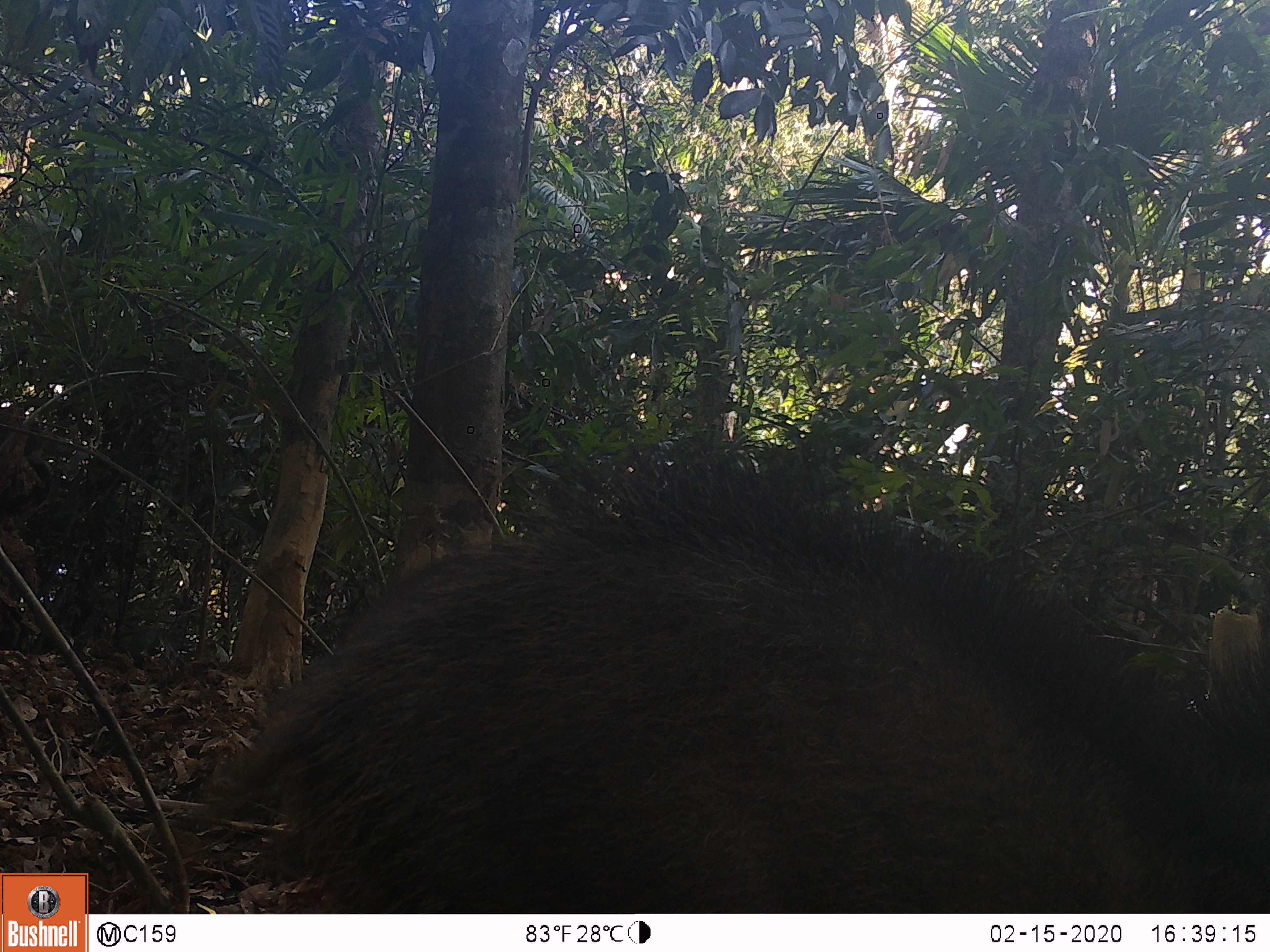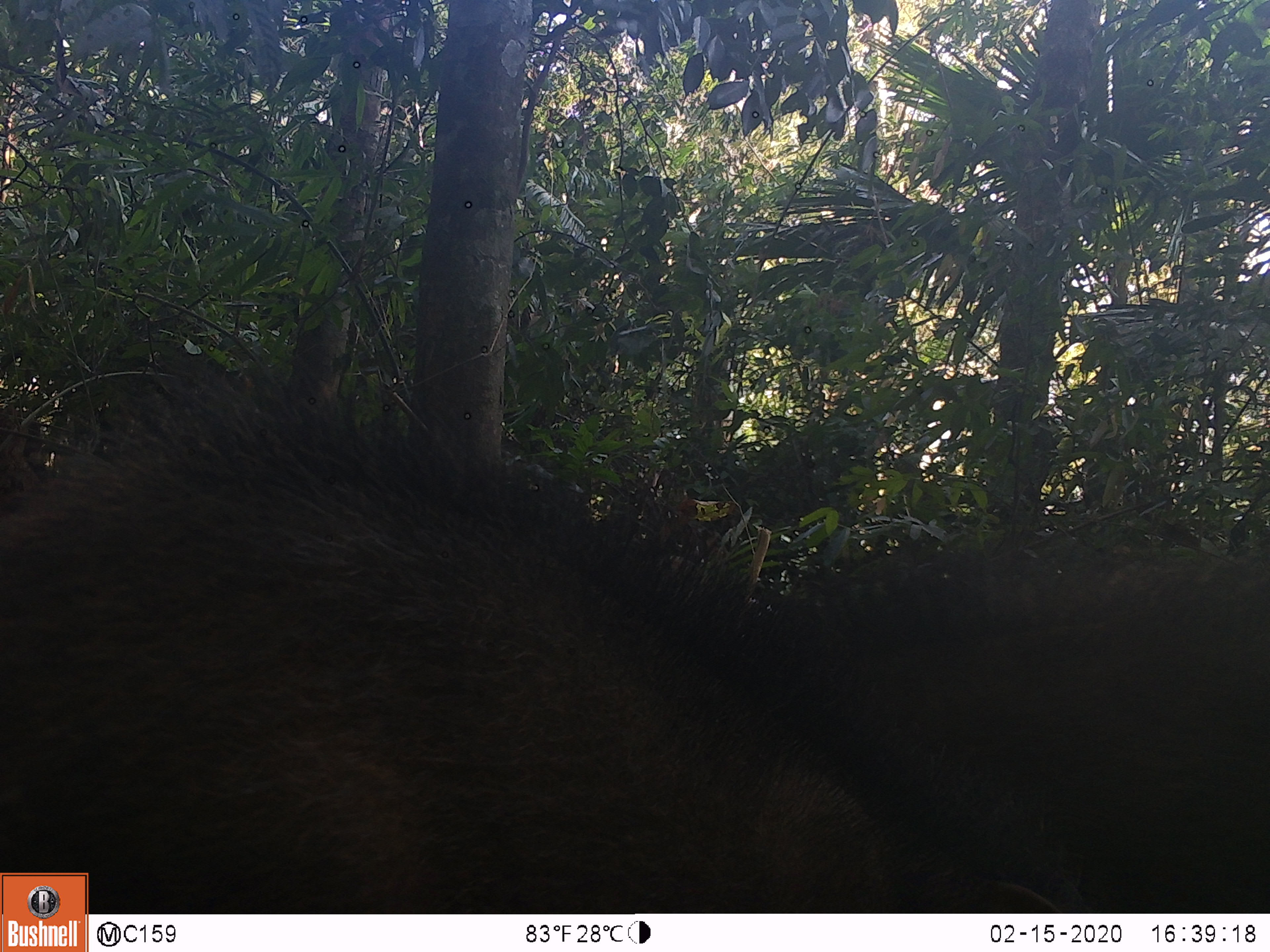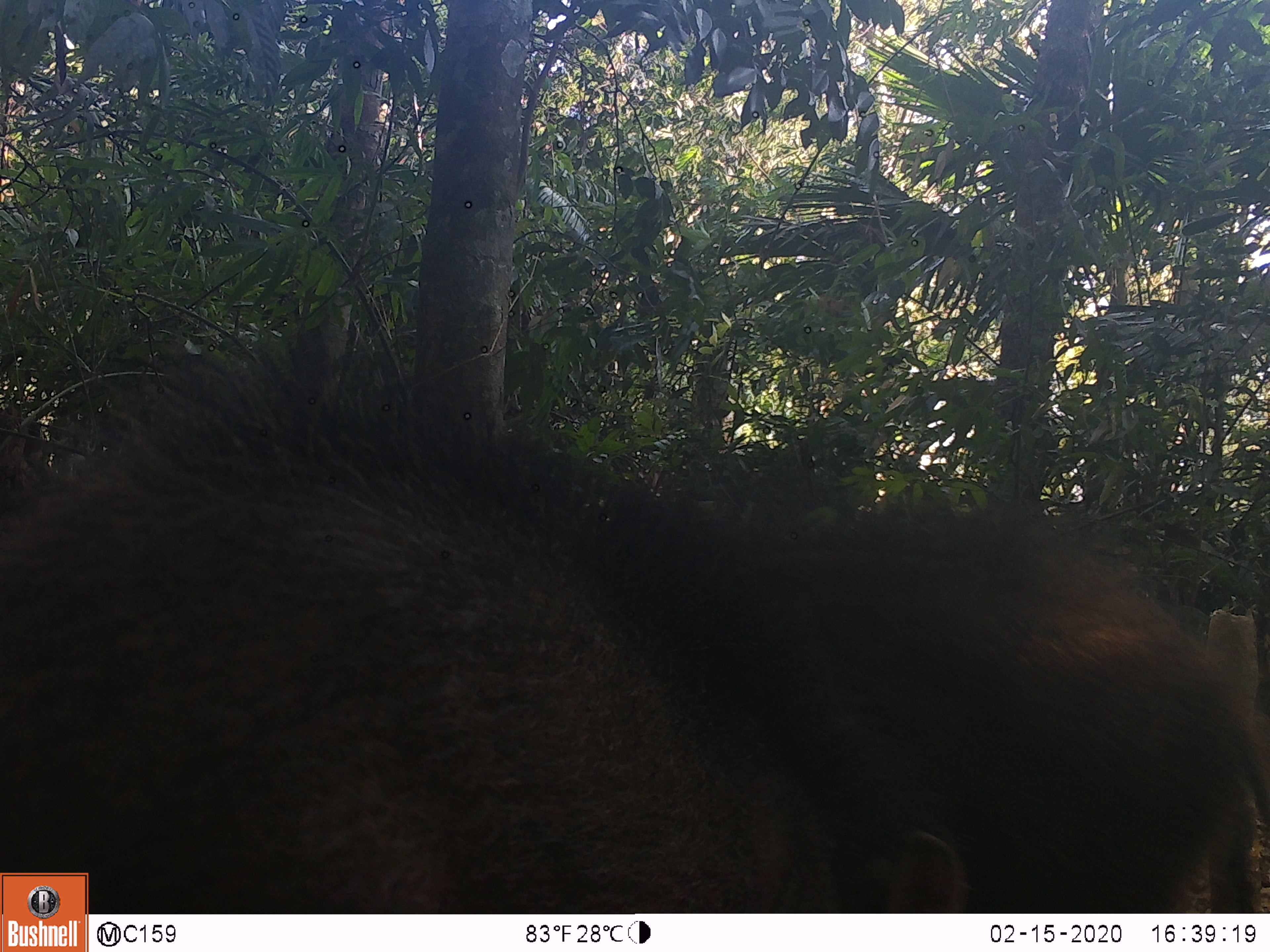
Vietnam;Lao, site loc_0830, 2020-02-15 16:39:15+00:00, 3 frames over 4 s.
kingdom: Animalia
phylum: Chordata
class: Mammalia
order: Artiodactyla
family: Suidae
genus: Sus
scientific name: Sus scrofa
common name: eurasian wild pig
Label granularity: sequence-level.